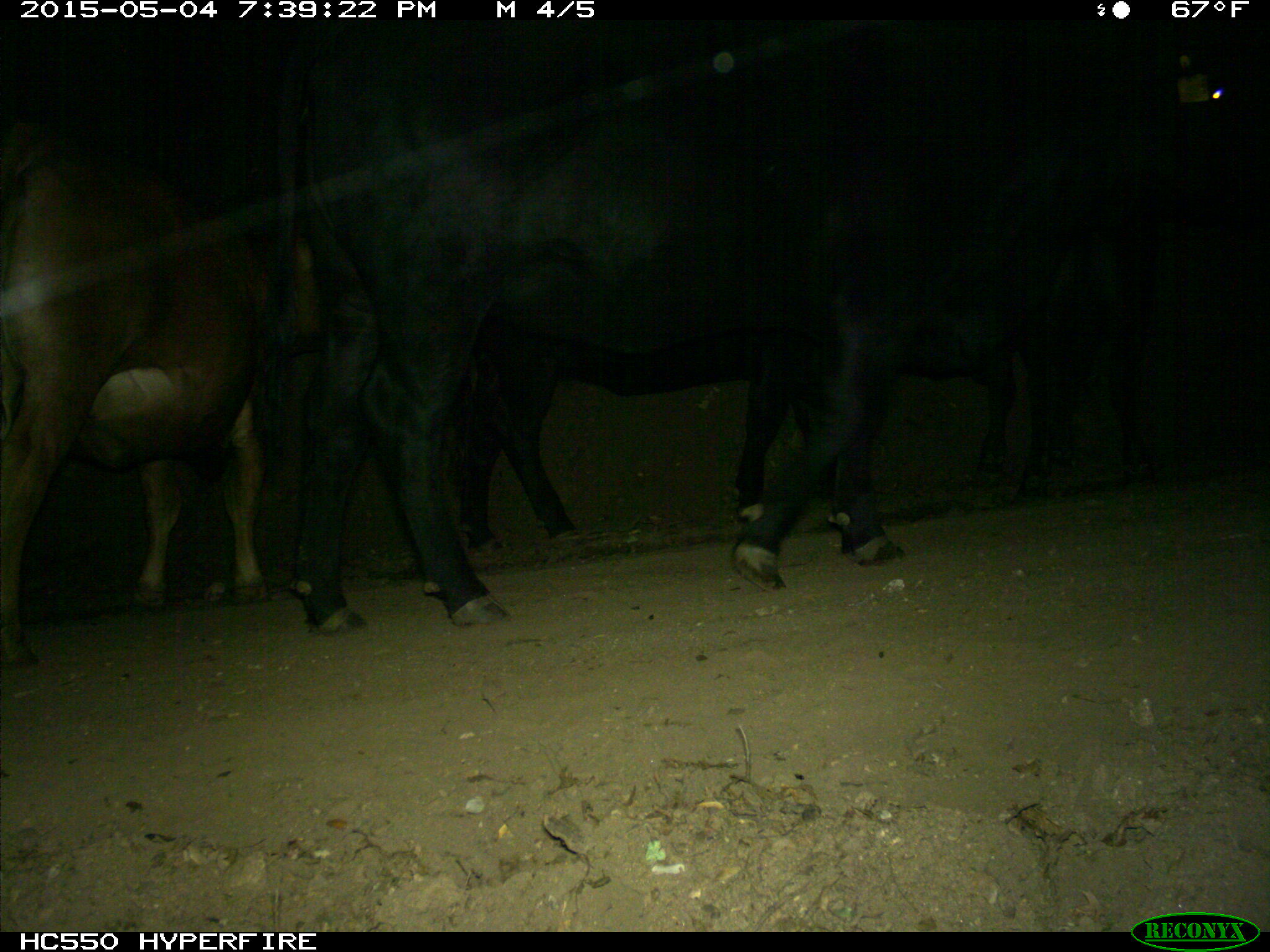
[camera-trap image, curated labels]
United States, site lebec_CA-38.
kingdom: Animalia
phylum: Chordata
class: Mammalia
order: Artiodactyla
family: Bovidae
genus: Bos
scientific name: Bos taurus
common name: domestic cow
Bos taurus (domestic cow).